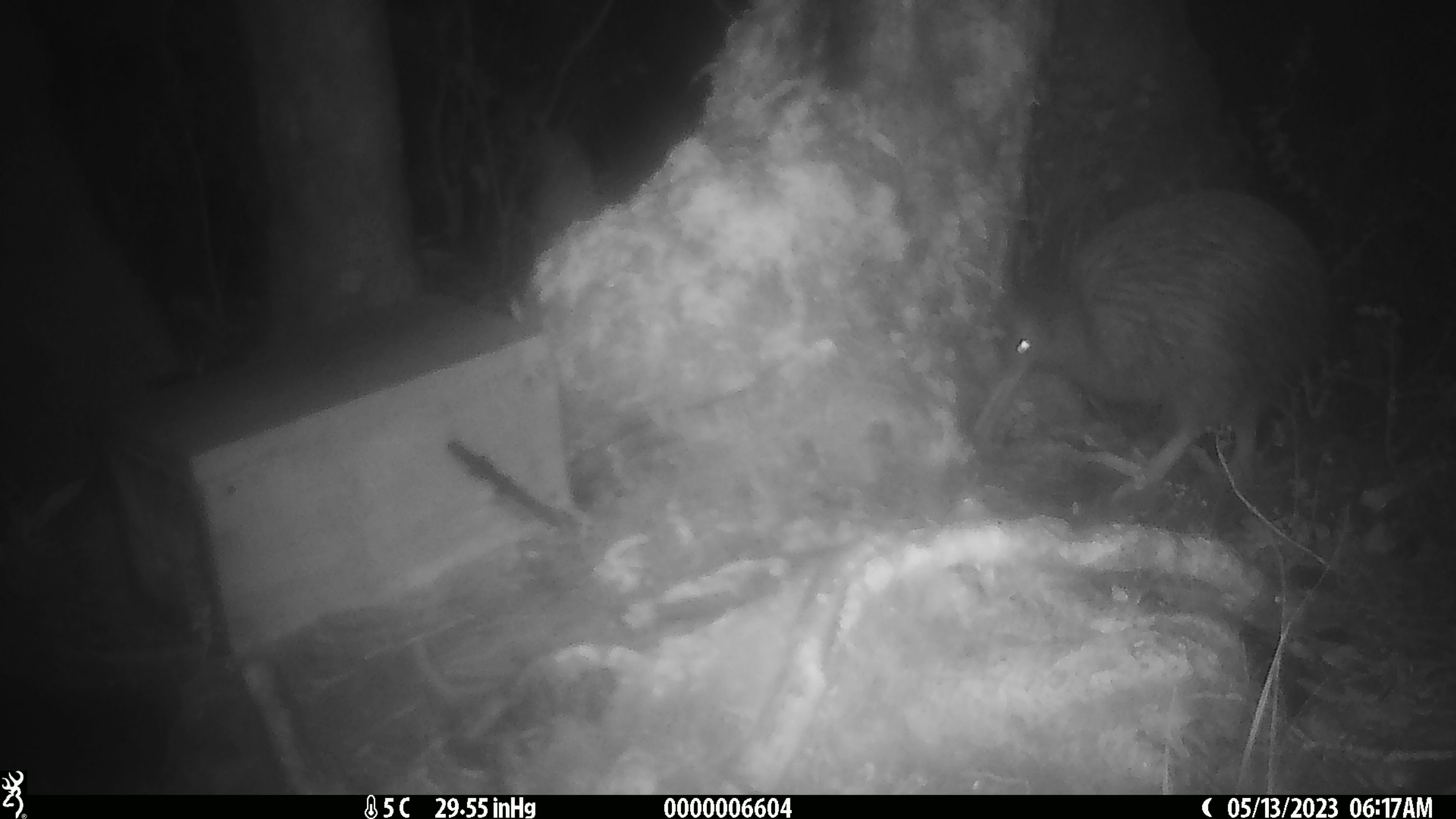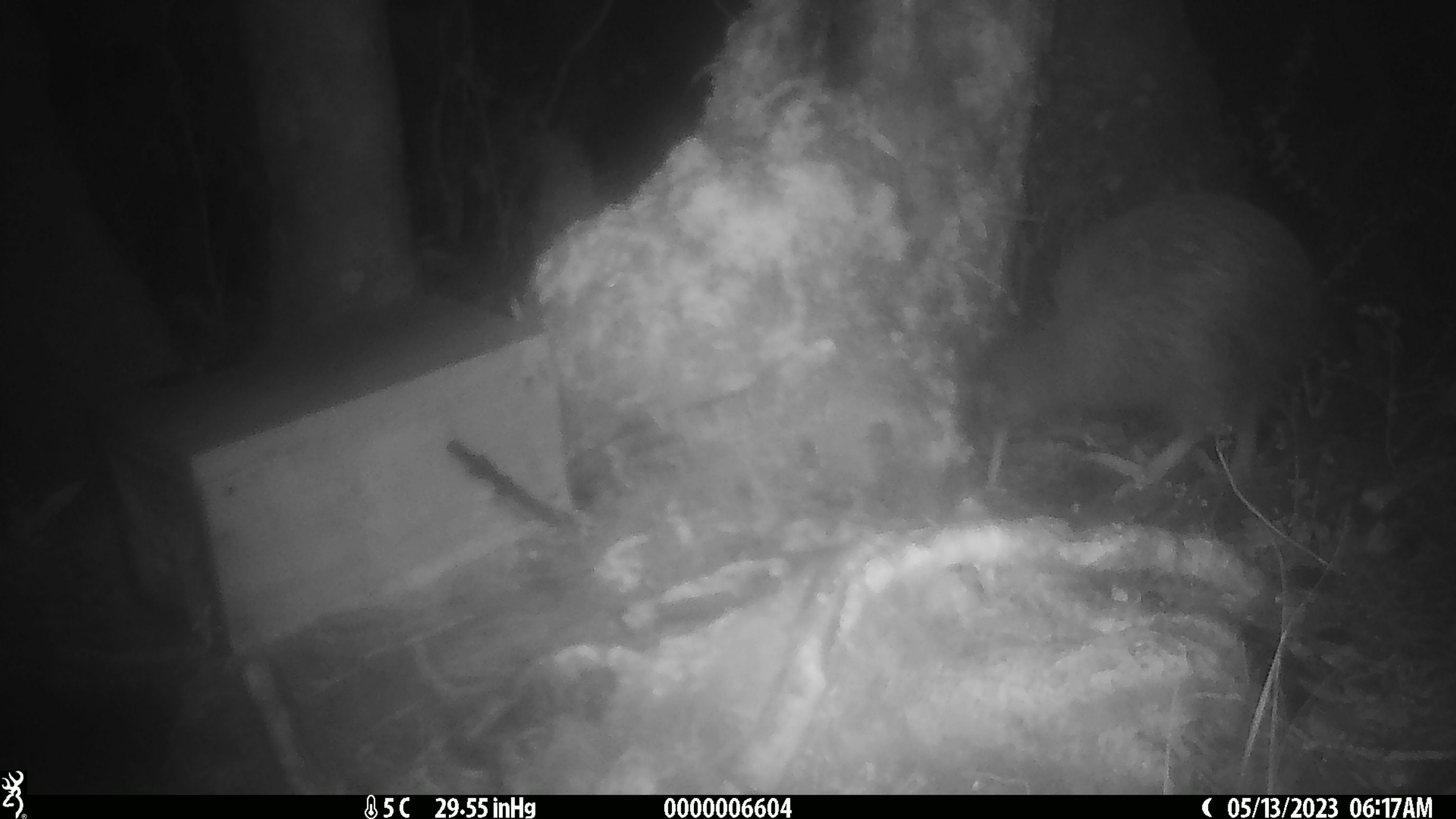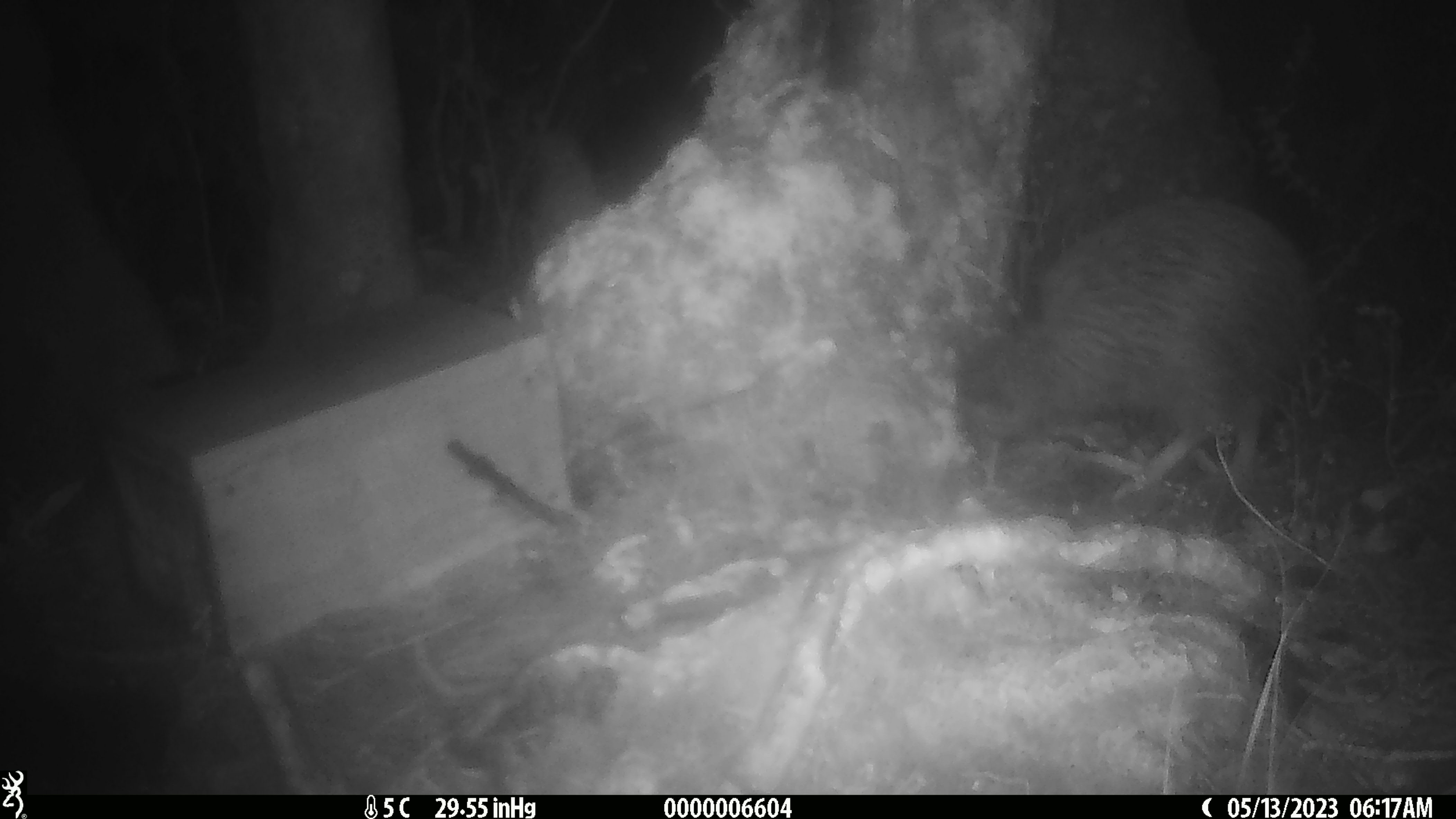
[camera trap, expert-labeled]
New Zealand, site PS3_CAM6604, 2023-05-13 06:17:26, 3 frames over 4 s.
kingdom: Animalia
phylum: Chordata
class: Aves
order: Apterygiformes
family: Apterygidae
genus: Apteryx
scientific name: Apteryx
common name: kiwi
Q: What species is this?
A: Kiwi (Apteryx).